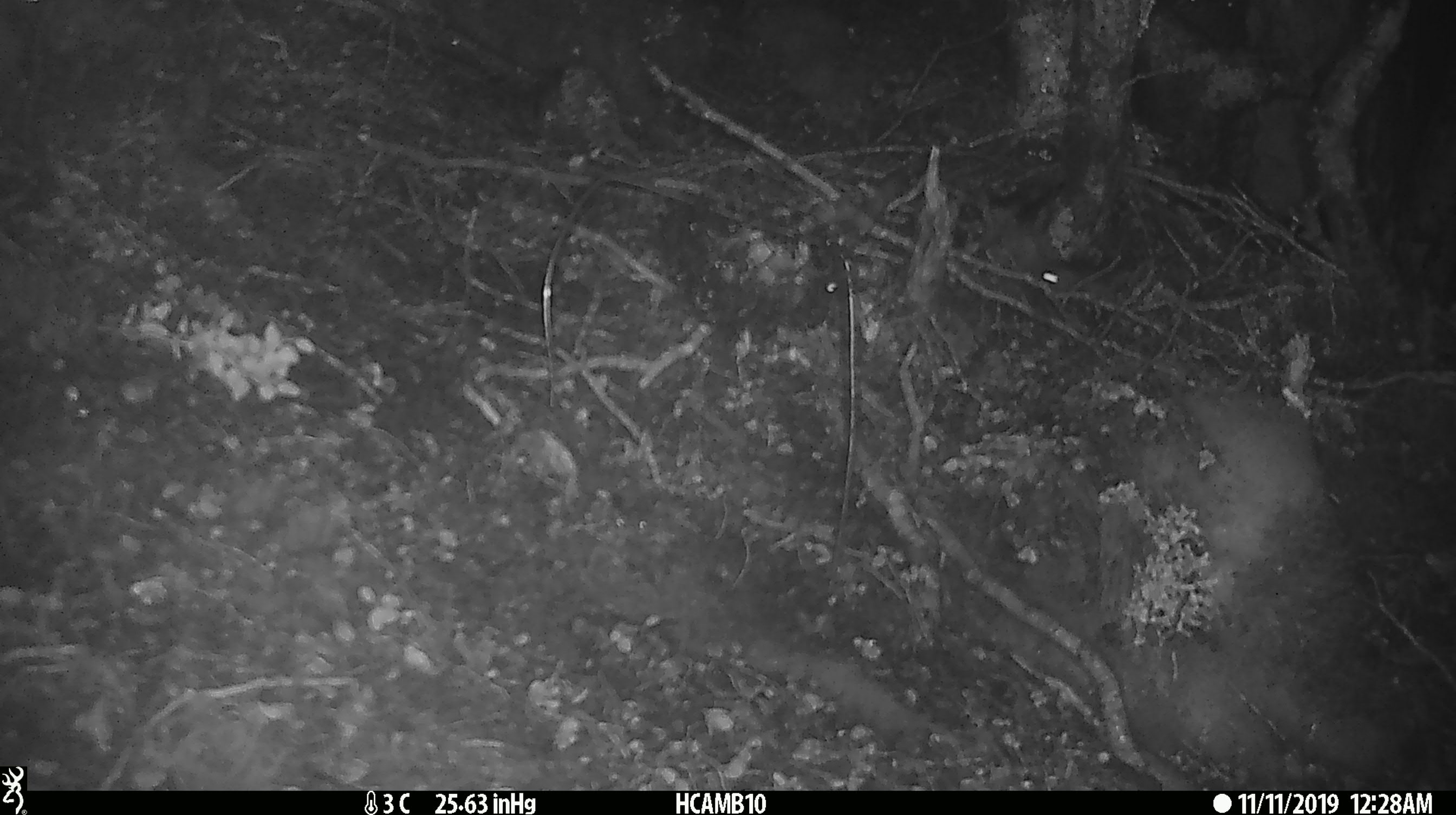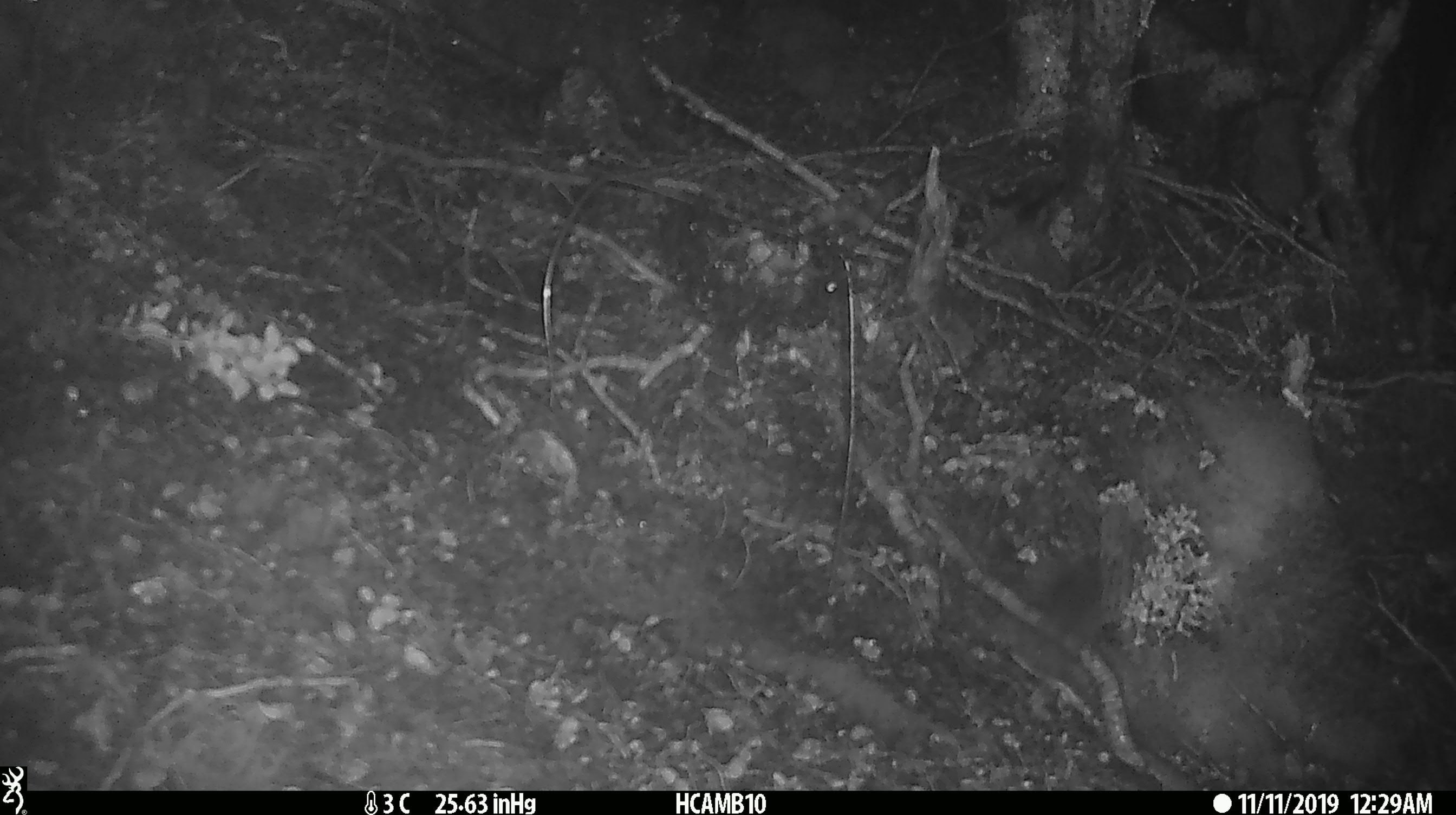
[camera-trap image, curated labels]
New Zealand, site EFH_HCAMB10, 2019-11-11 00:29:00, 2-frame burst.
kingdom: Animalia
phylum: Chordata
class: Mammalia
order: Rodentia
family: Muridae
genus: Mus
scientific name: Mus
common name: mouse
Mouse (Mus).